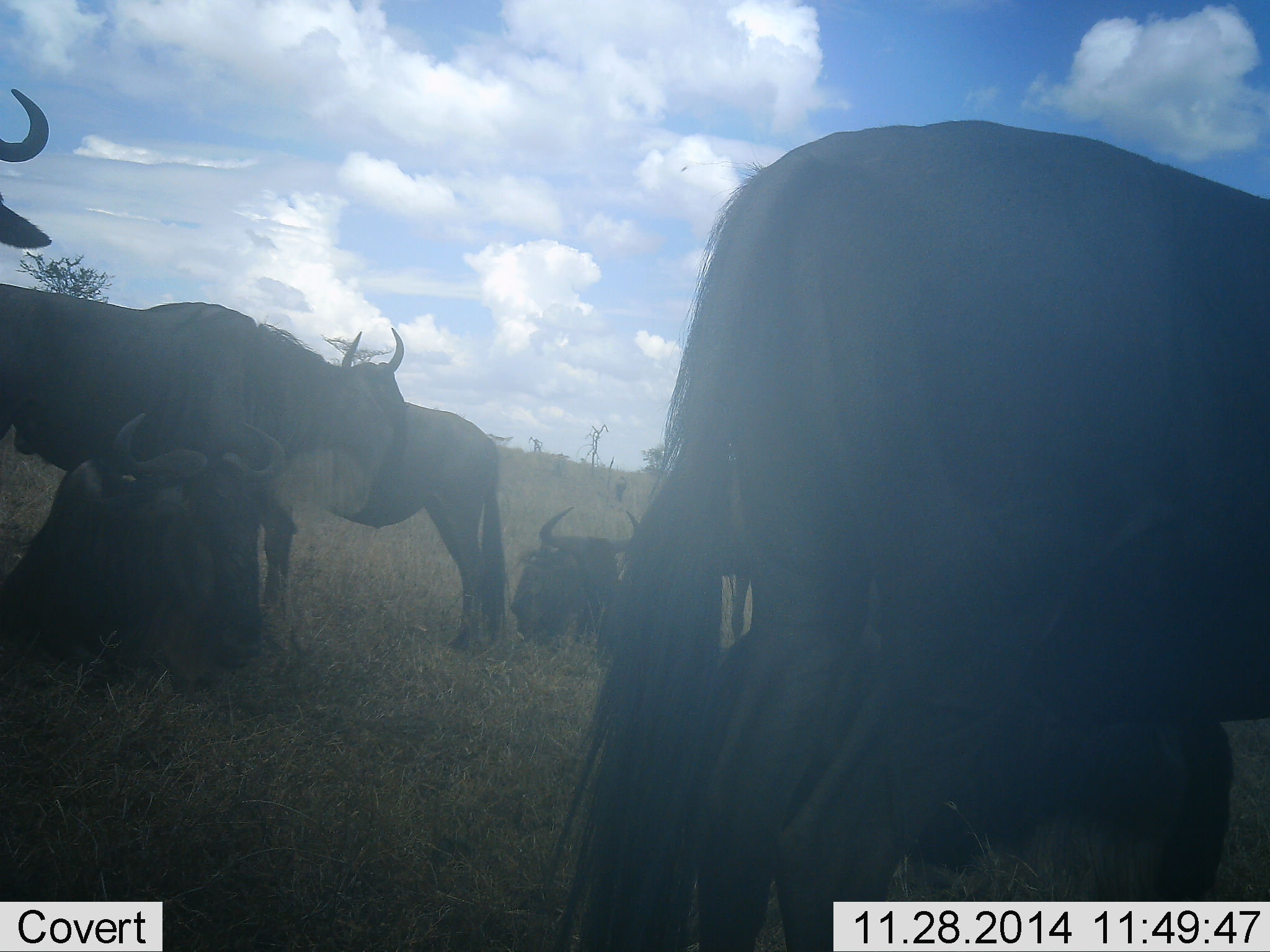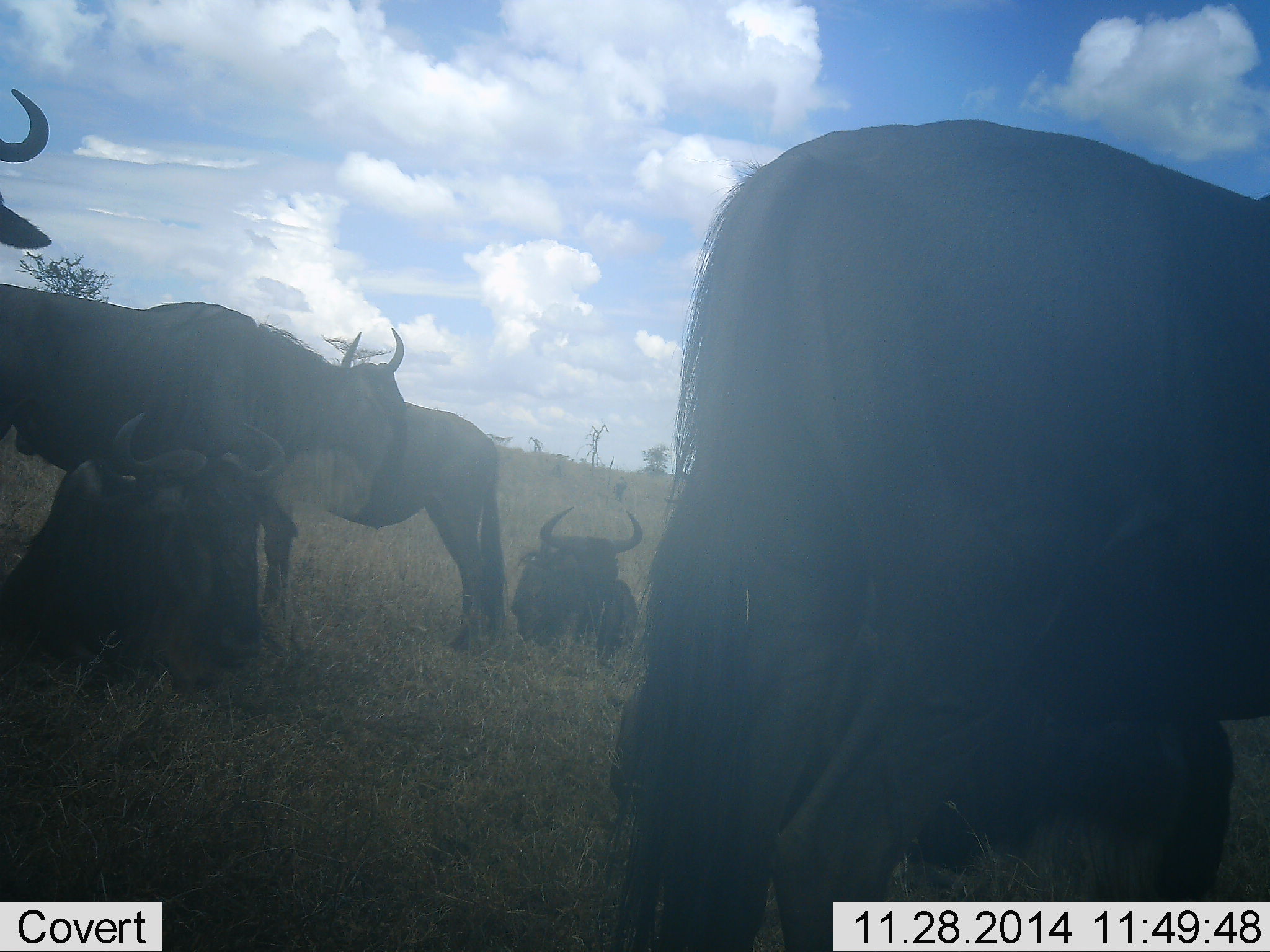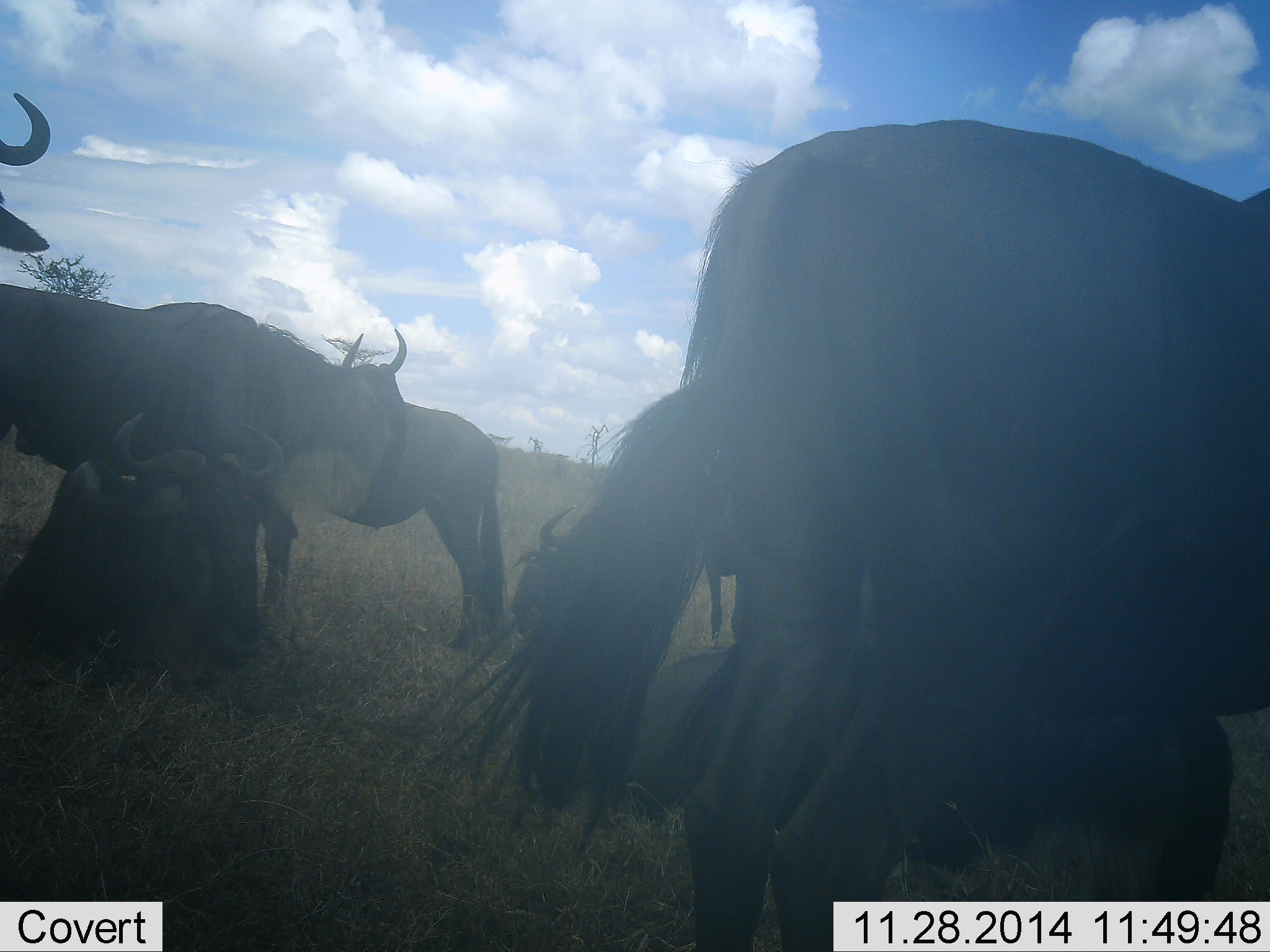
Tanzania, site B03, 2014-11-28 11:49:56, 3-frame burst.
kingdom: Animalia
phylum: Chordata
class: Mammalia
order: Artiodactyla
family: Bovidae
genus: Connochaetes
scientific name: Connochaetes taurinus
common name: blue wildebeest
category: wildebeest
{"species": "wildebeest (blue wildebeest) (Connochaetes taurinus)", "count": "7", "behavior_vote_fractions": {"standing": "60%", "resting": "100%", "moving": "0%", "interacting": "0%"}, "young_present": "10%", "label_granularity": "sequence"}